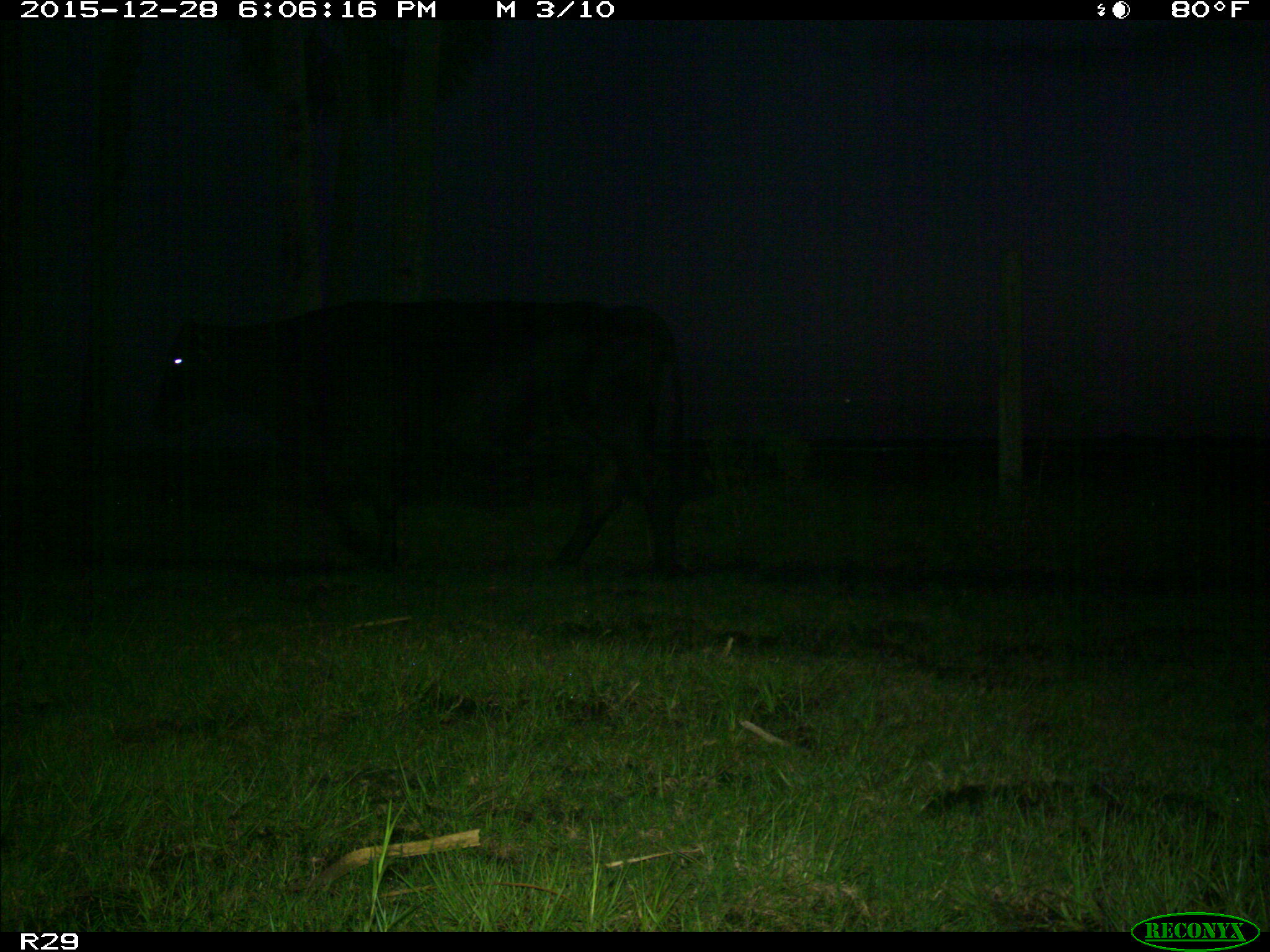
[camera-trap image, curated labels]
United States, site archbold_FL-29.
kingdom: Animalia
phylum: Chordata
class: Mammalia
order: Artiodactyla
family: Bovidae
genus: Bos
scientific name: Bos taurus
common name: domestic cow